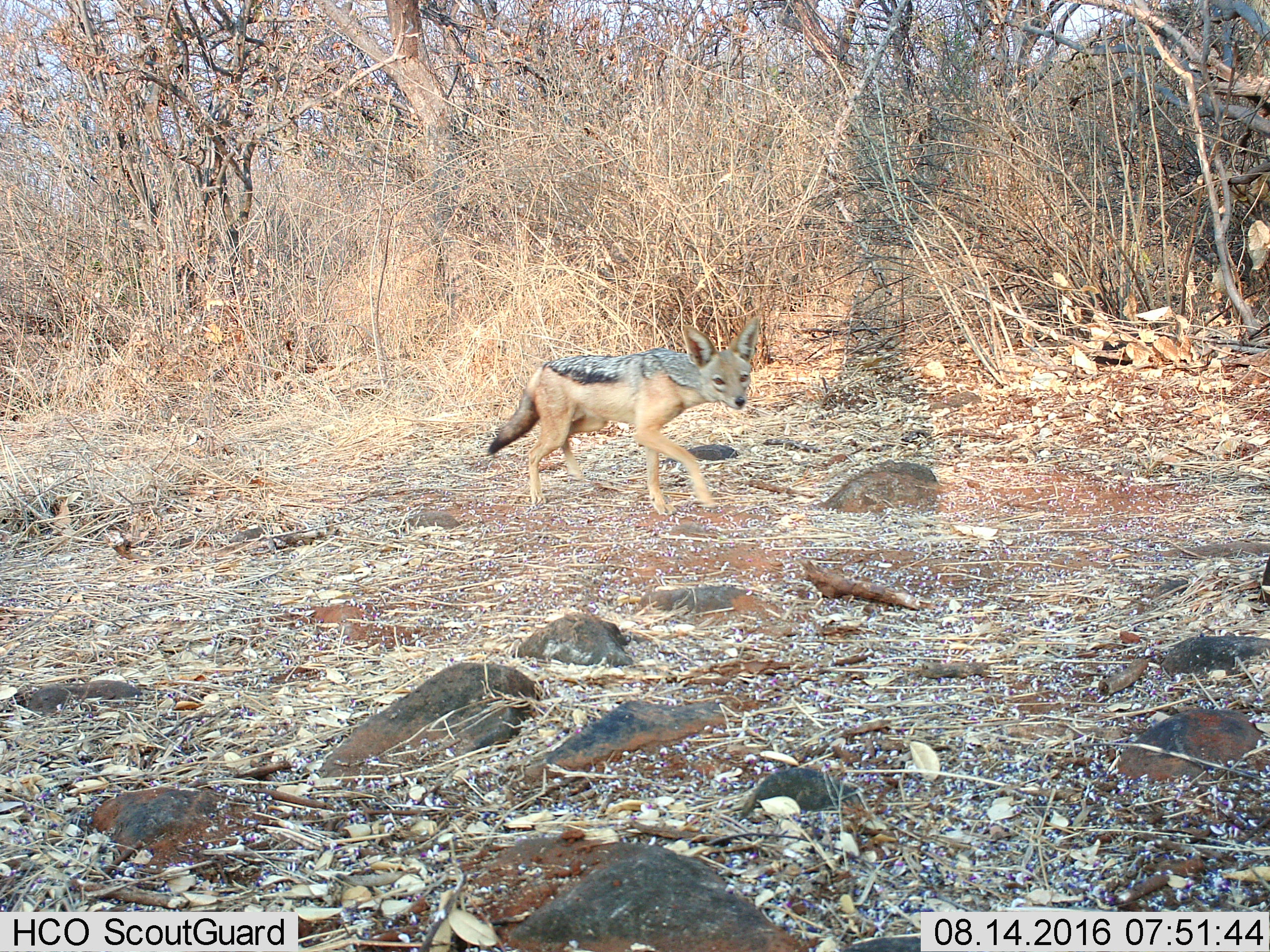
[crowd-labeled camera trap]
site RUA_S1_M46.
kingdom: Animalia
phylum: Chordata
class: Mammalia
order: Carnivora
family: Canidae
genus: Lupulella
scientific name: Lupulella mesomelas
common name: black-backed jackal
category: jackalblackbacked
Jackalblackbacked (black-backed jackal) (Lupulella mesomelas), count 1. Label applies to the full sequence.